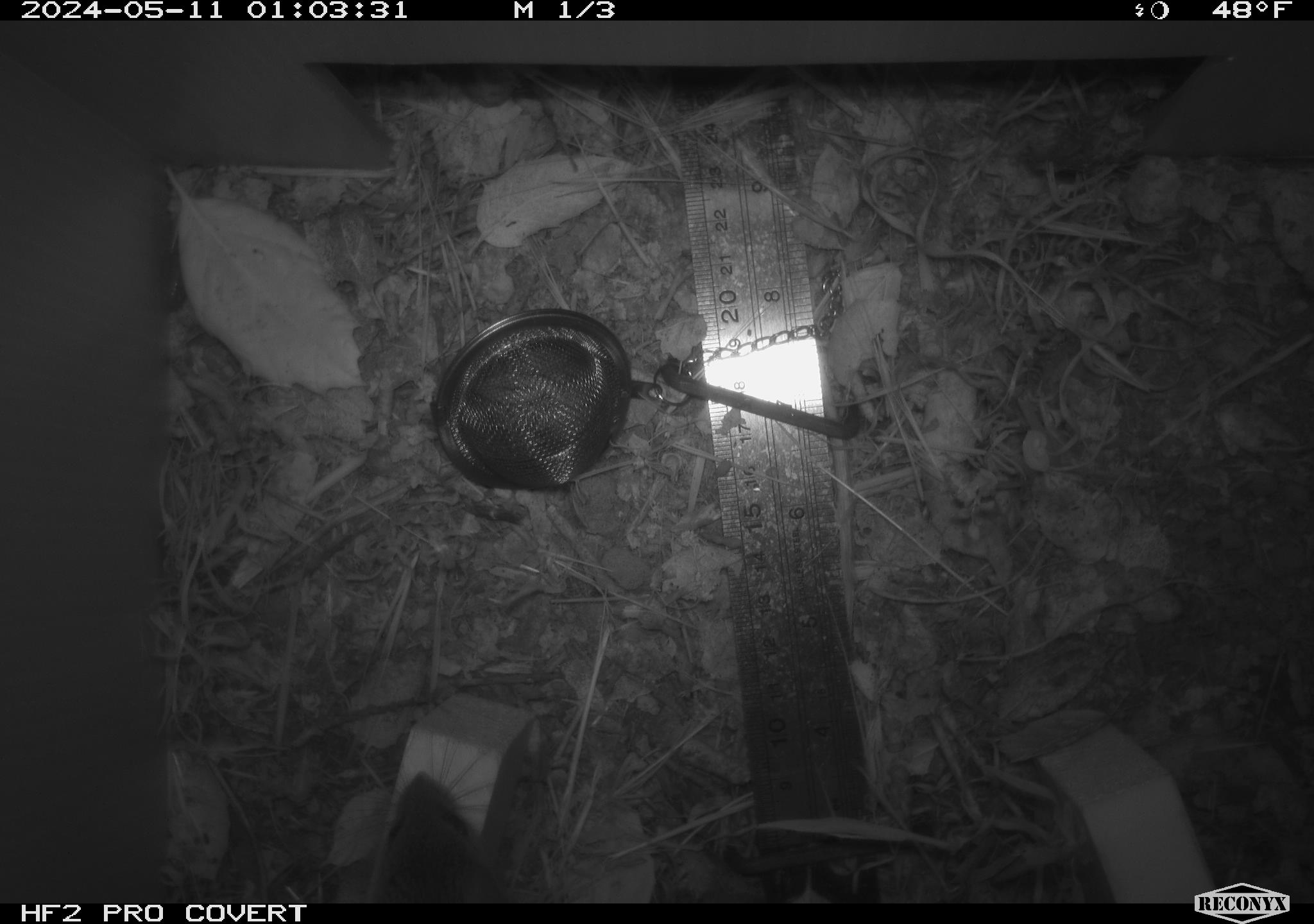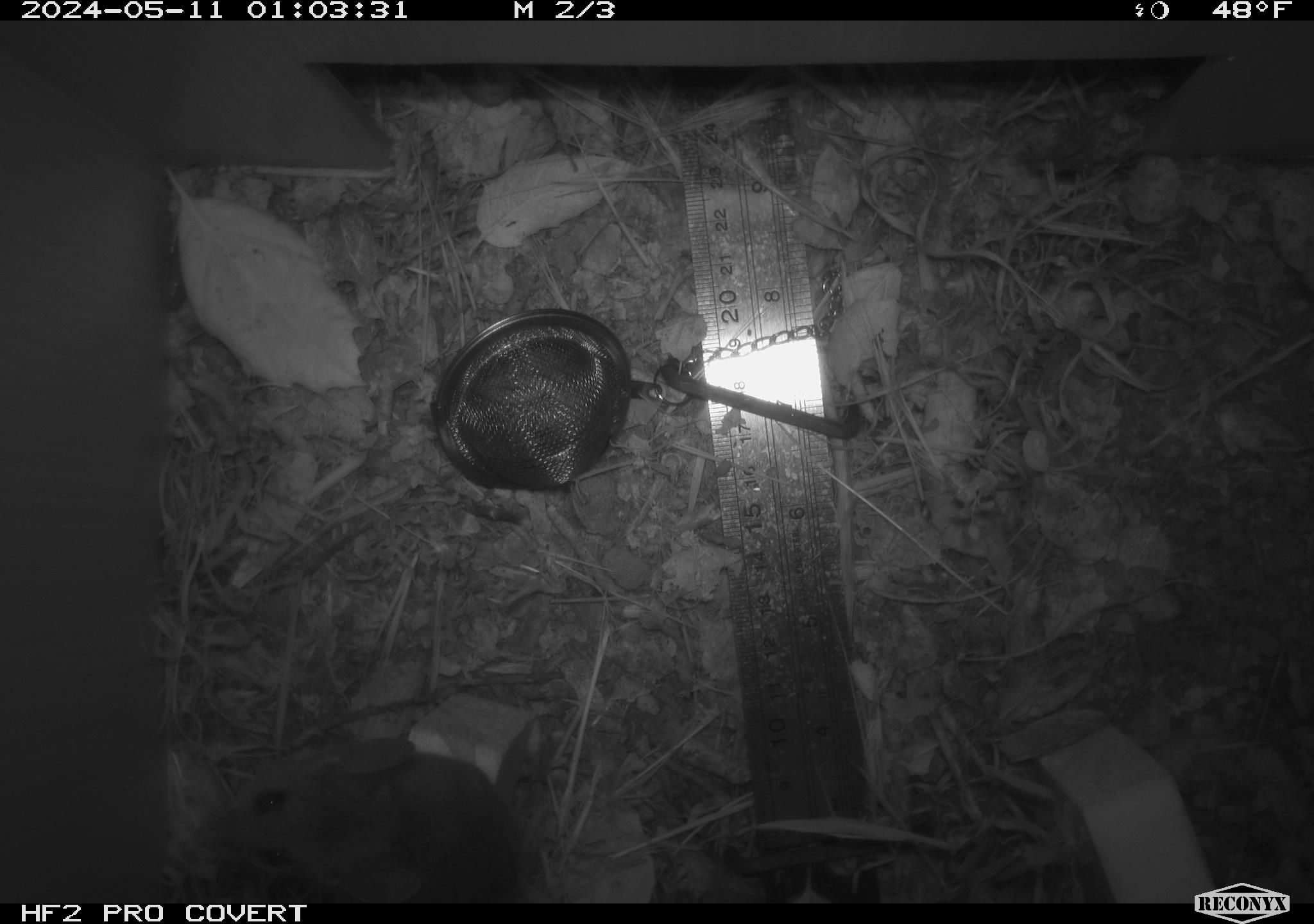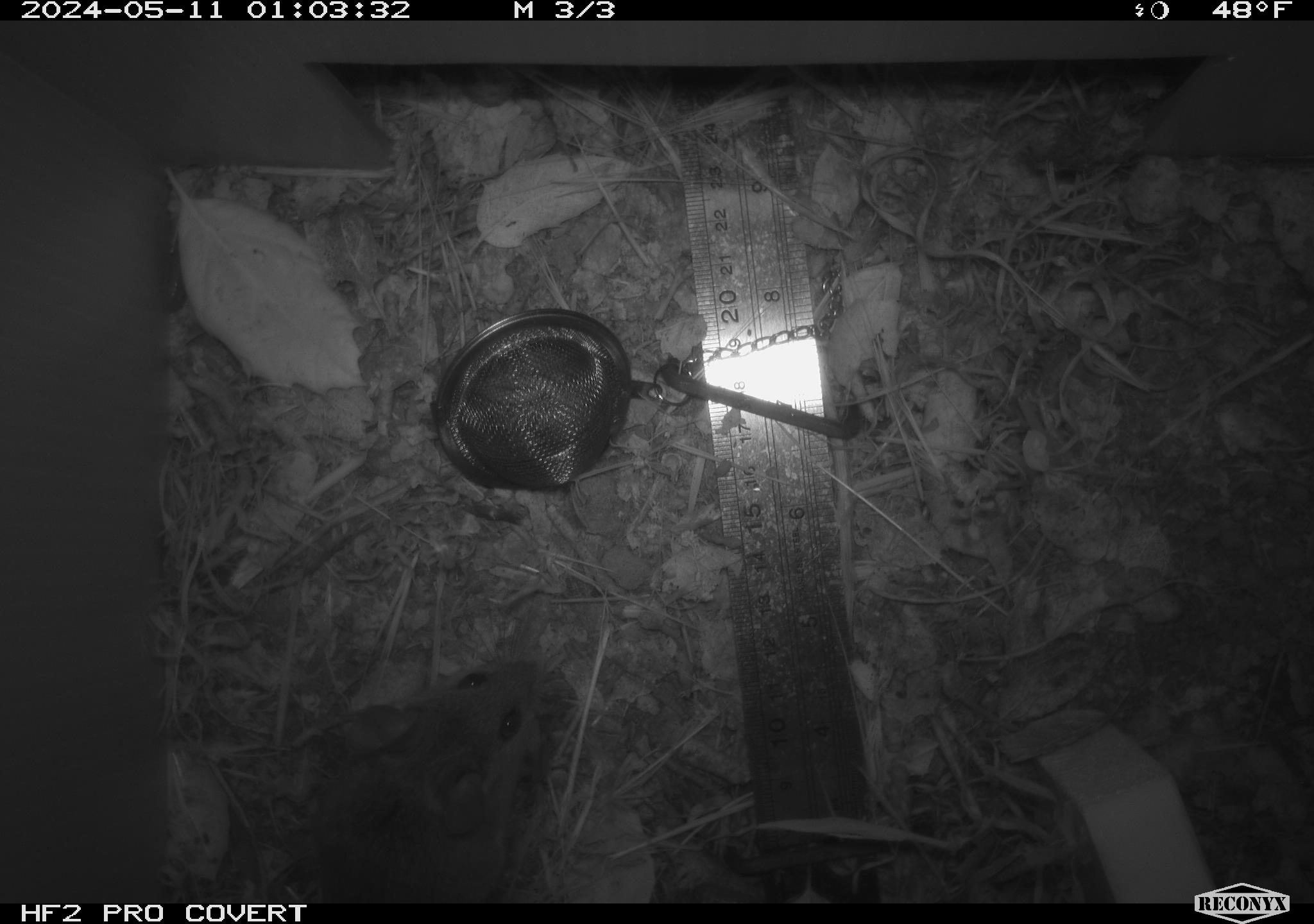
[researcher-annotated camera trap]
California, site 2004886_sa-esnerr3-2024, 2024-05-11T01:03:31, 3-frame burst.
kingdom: Animalia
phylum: Chordata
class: Mammalia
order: Rodentia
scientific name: Rodentia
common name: rodent